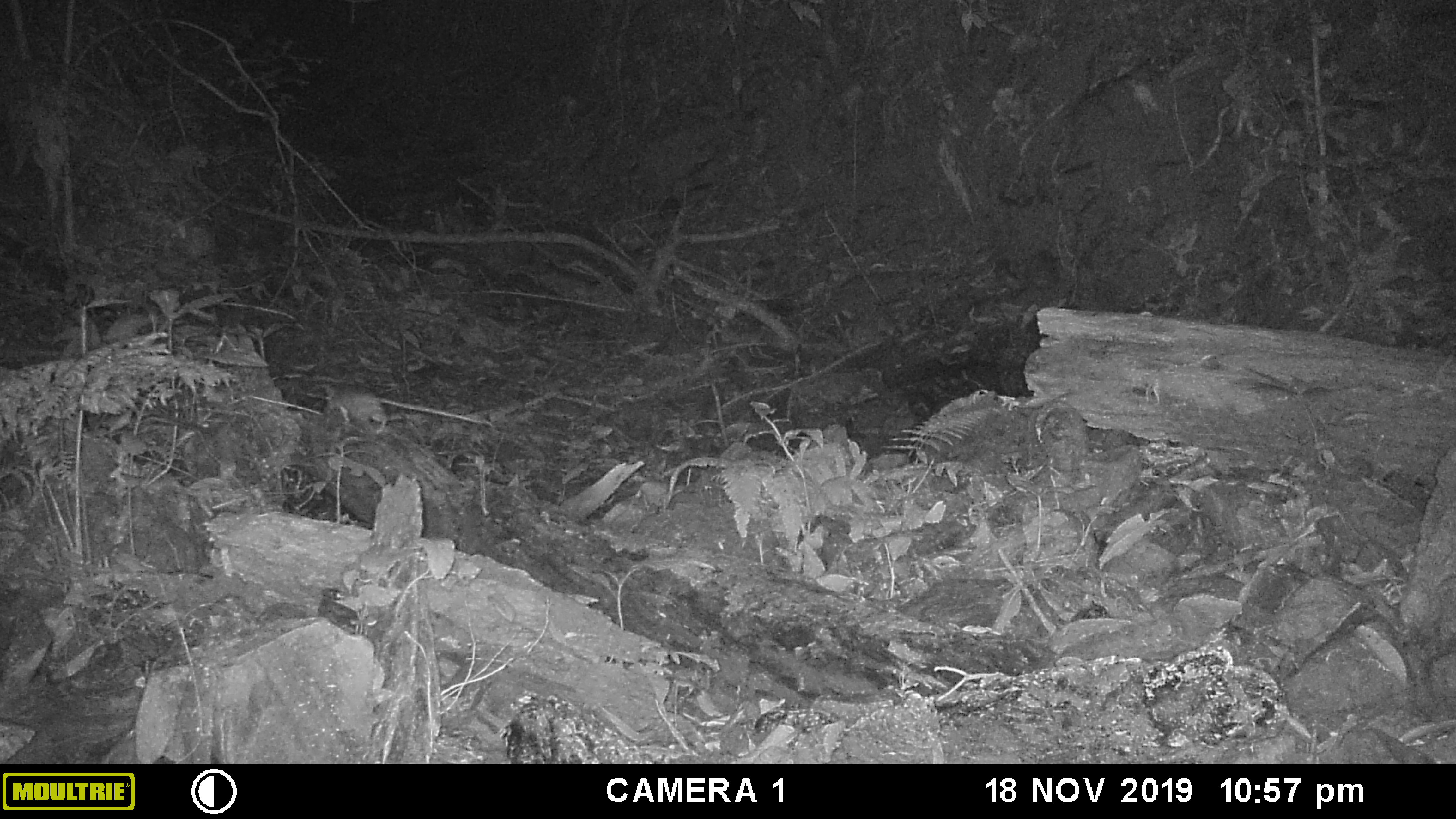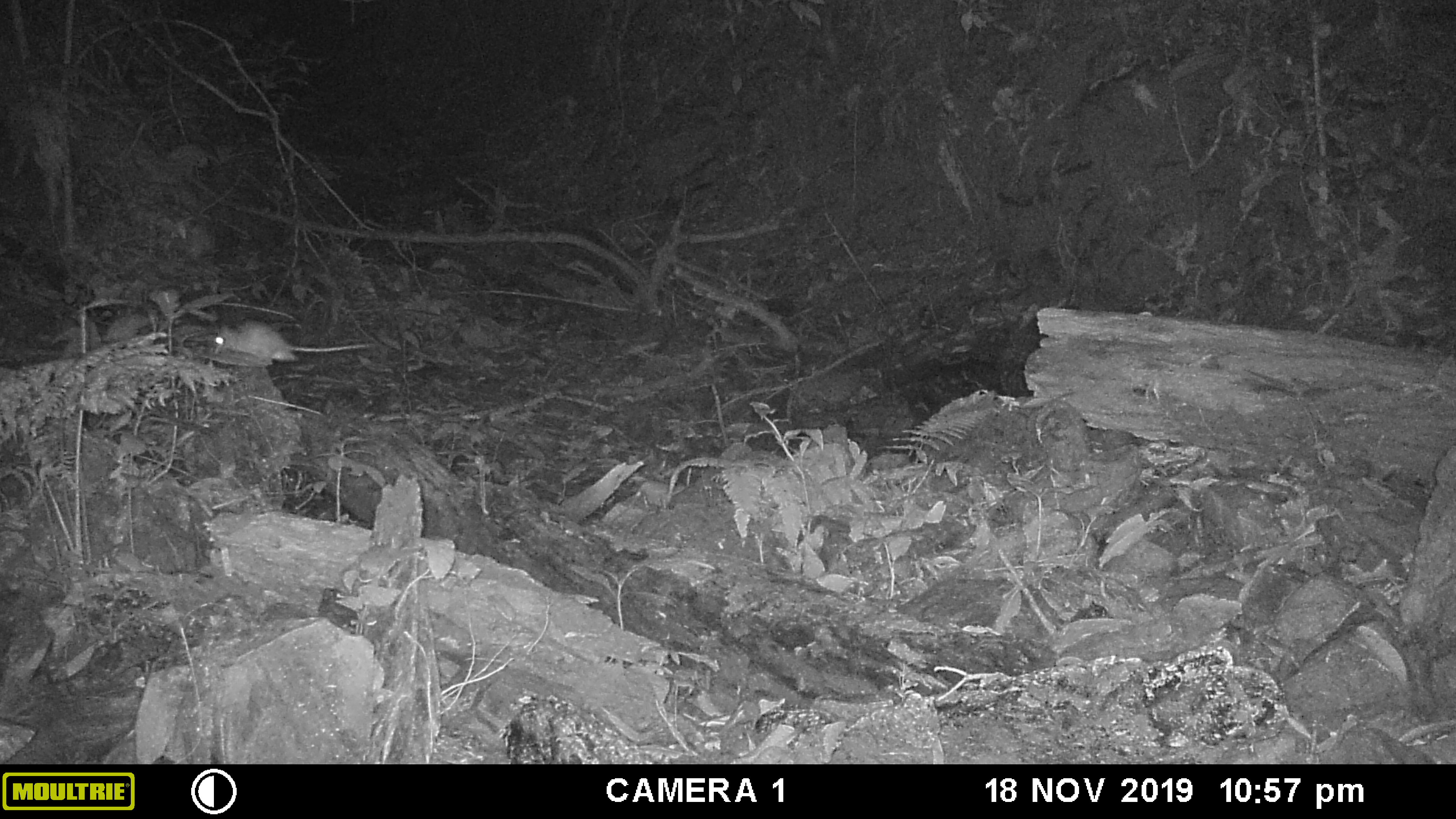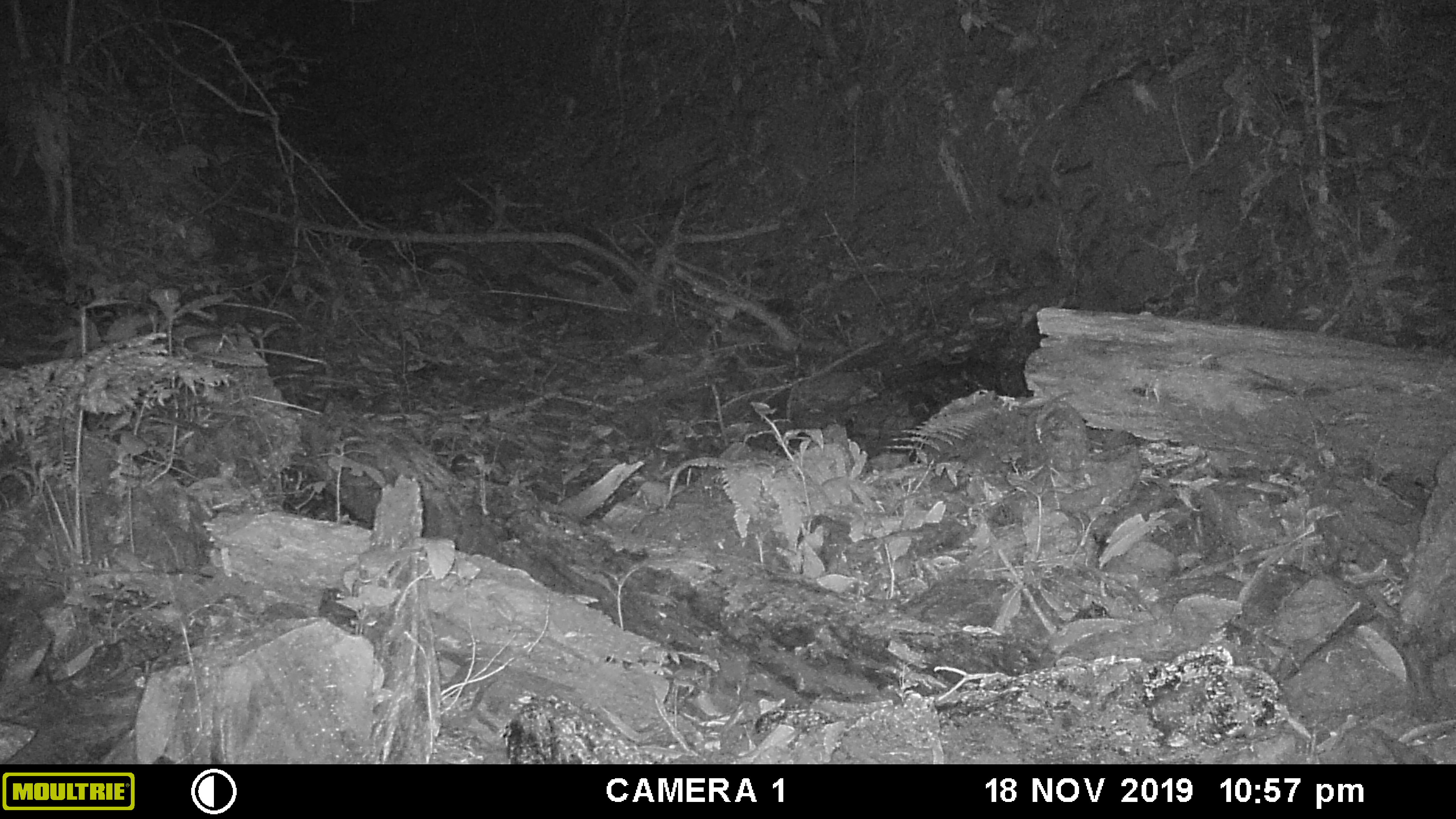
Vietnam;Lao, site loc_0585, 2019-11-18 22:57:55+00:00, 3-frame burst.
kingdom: Animalia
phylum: Chordata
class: Mammalia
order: Rodentia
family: Muridae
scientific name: Muridae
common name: old-world mice and rats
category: unidentified murid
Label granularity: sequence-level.